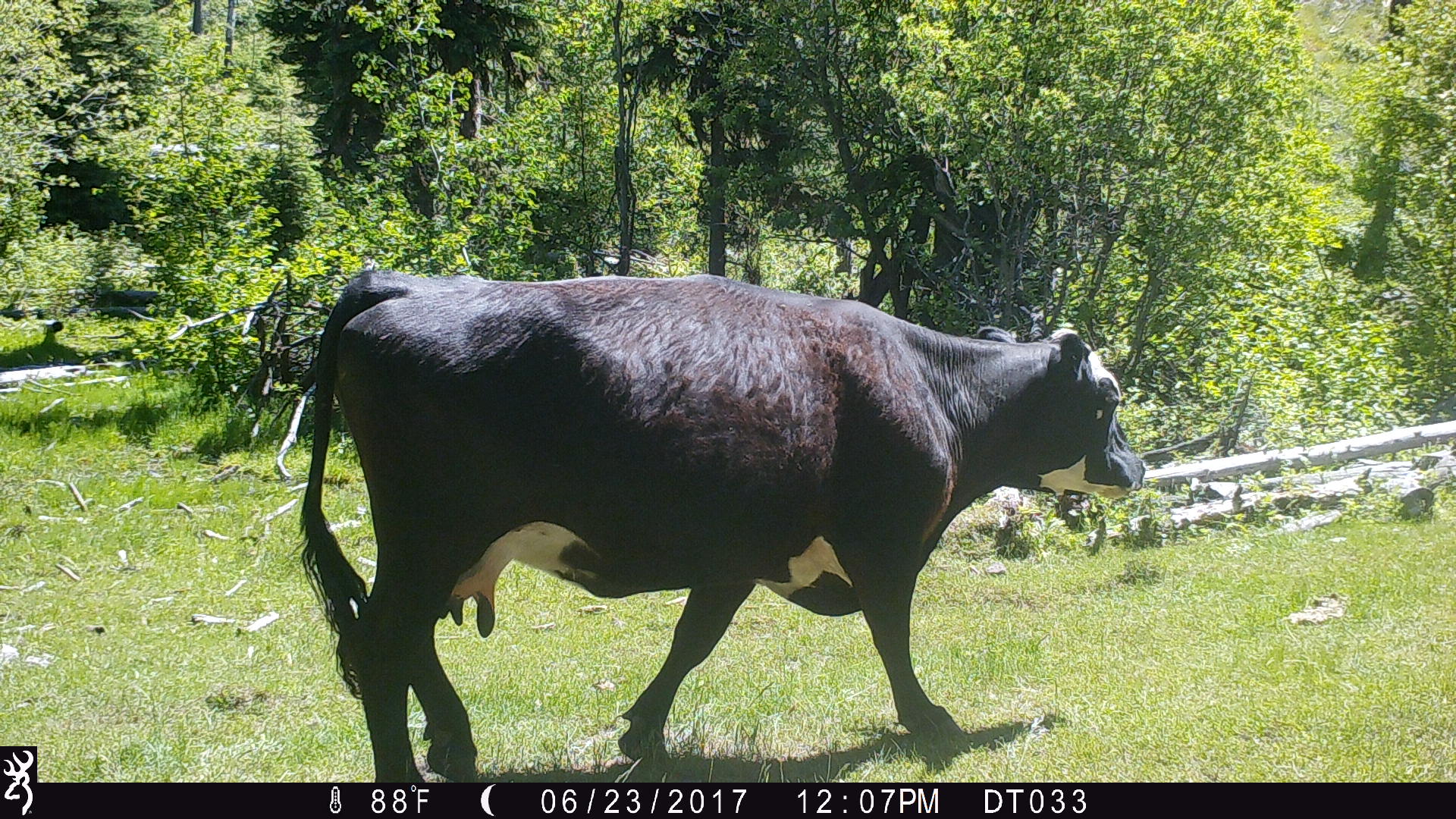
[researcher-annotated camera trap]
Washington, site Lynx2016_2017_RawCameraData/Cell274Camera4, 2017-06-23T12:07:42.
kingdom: Animalia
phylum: Chordata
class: Mammalia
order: Artiodactyla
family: Bovidae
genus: Bos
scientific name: Bos taurus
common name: domestic cattle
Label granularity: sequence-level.